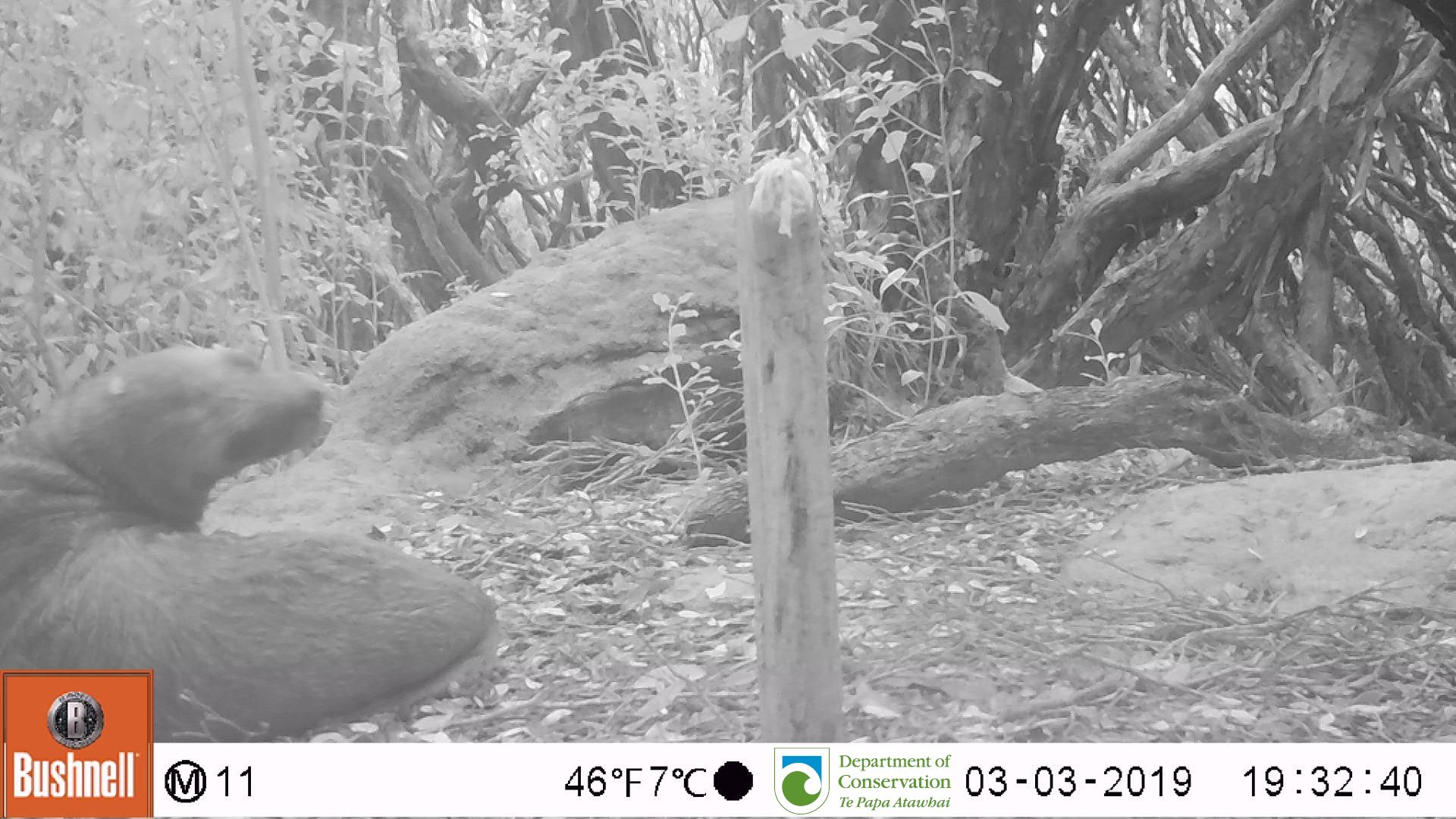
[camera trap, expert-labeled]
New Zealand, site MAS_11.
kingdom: Animalia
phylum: Chordata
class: Mammalia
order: Carnivora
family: Otariidae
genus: Phocarctos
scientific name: Phocarctos hookeri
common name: new zealand sea lion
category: sealion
Sealion (new zealand sea lion) (Phocarctos hookeri).